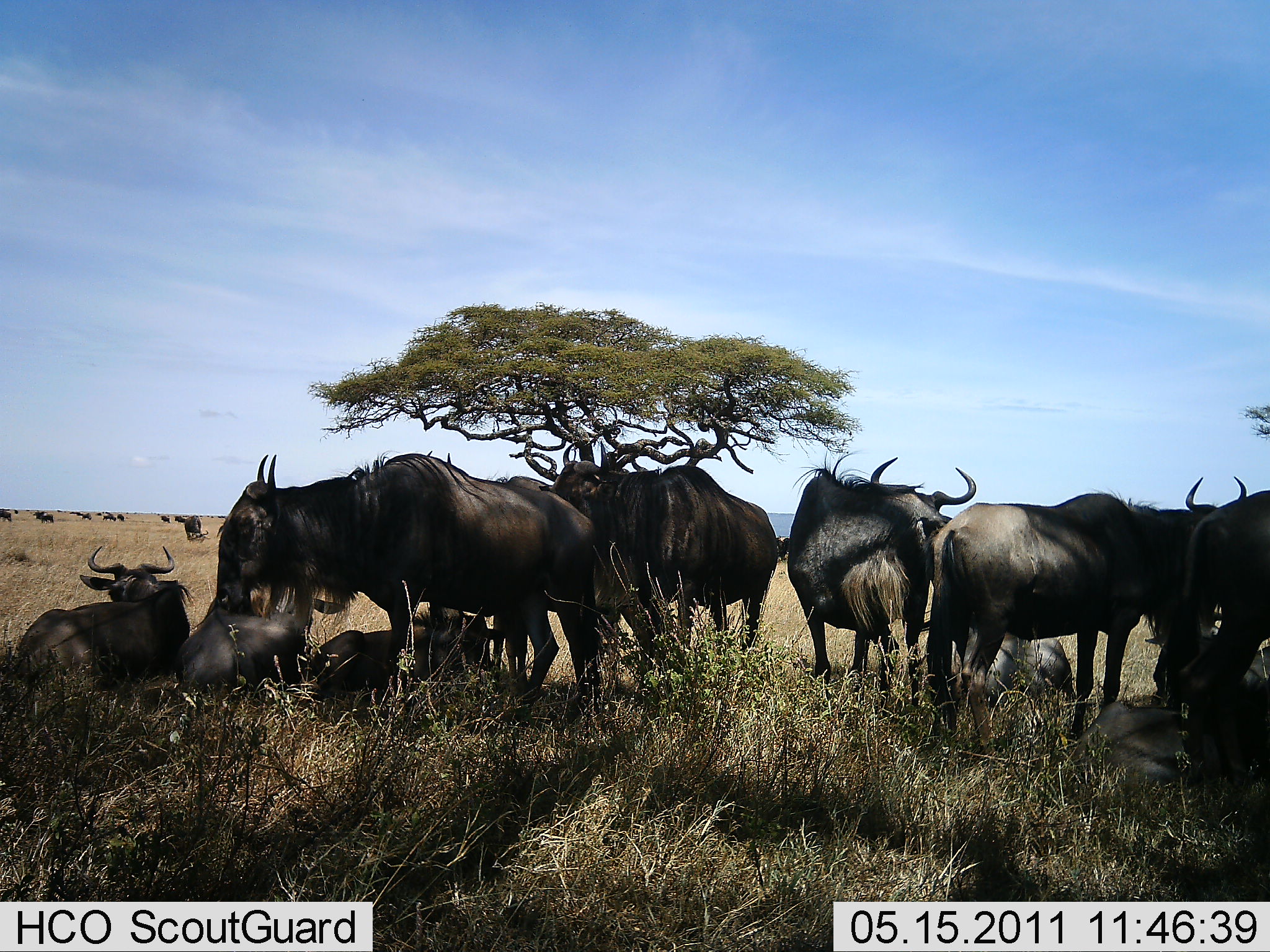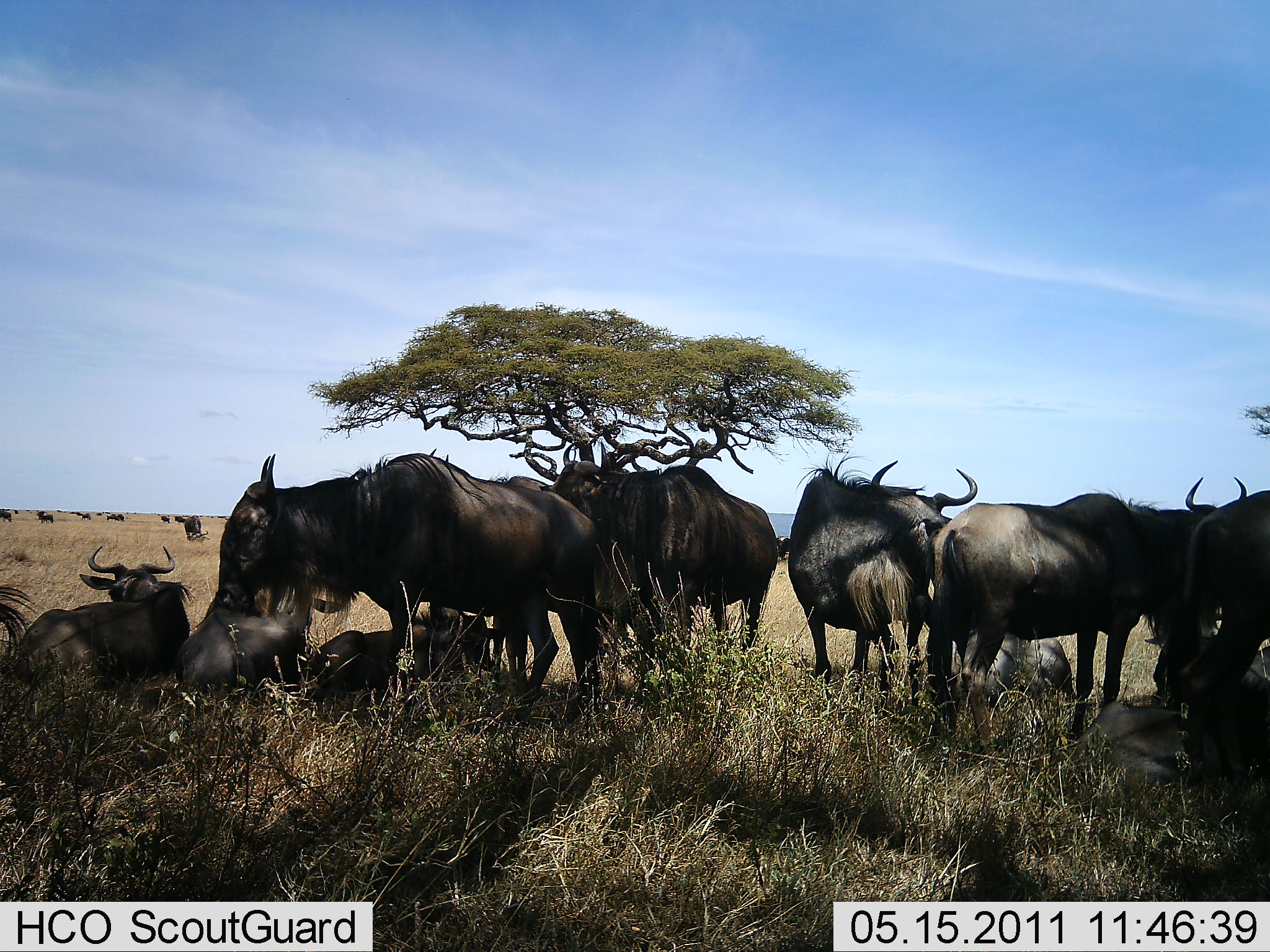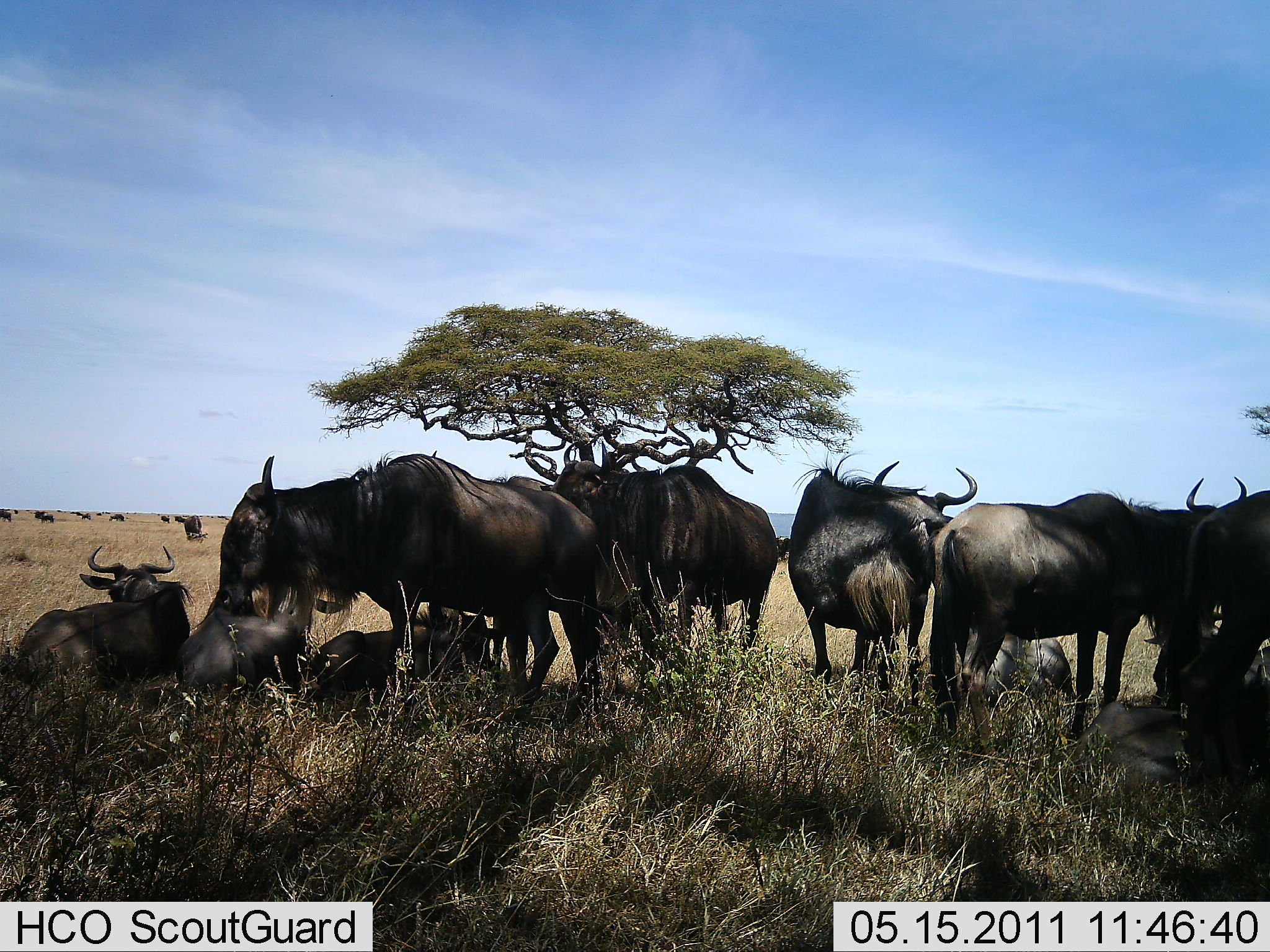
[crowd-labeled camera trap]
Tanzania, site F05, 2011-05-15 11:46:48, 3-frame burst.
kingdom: Animalia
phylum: Chordata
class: Mammalia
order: Artiodactyla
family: Bovidae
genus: Connochaetes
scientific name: Connochaetes taurinus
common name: blue wildebeest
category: wildebeest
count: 11-50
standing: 93%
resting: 100%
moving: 21%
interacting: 7%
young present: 0%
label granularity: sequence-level